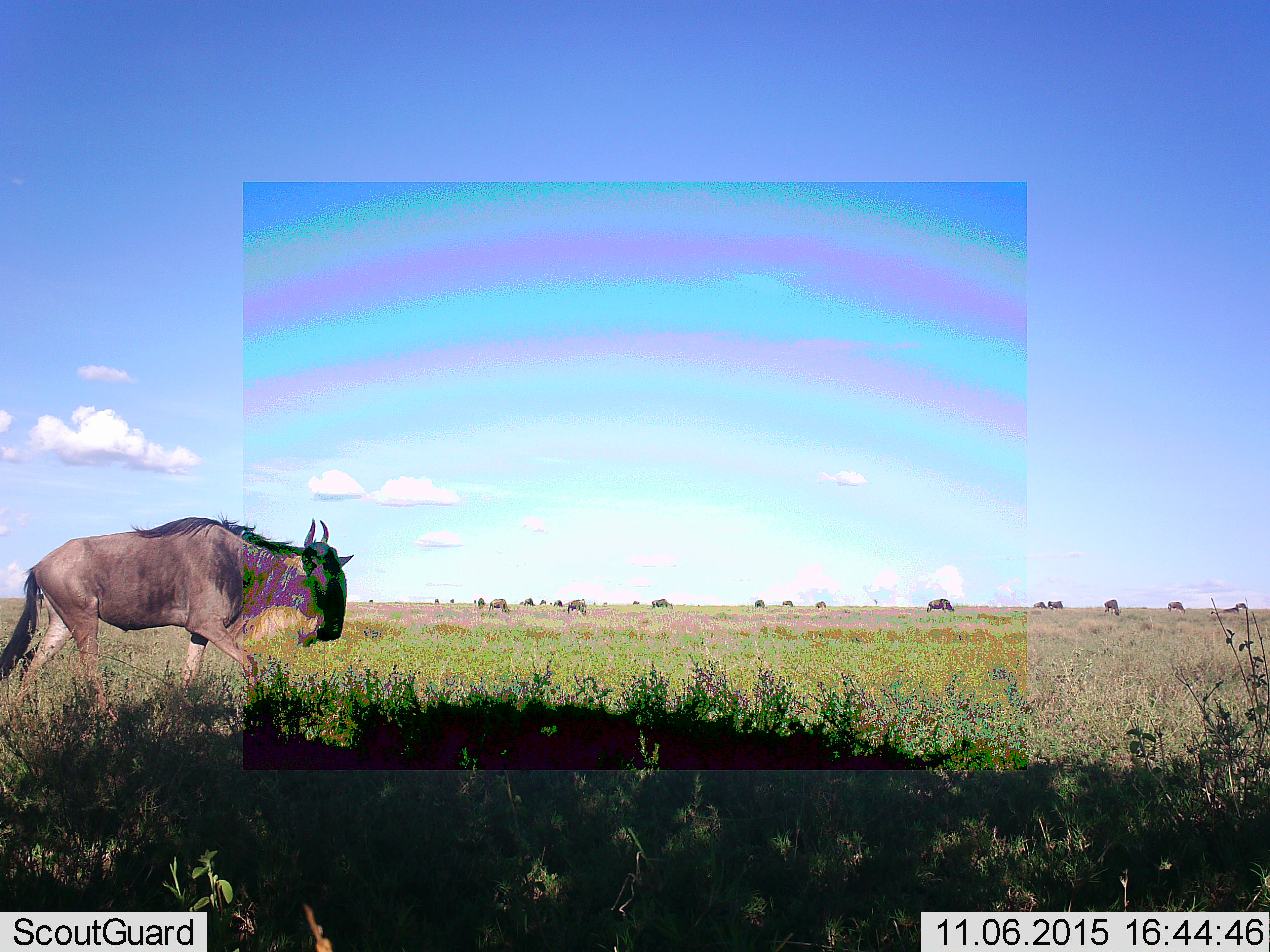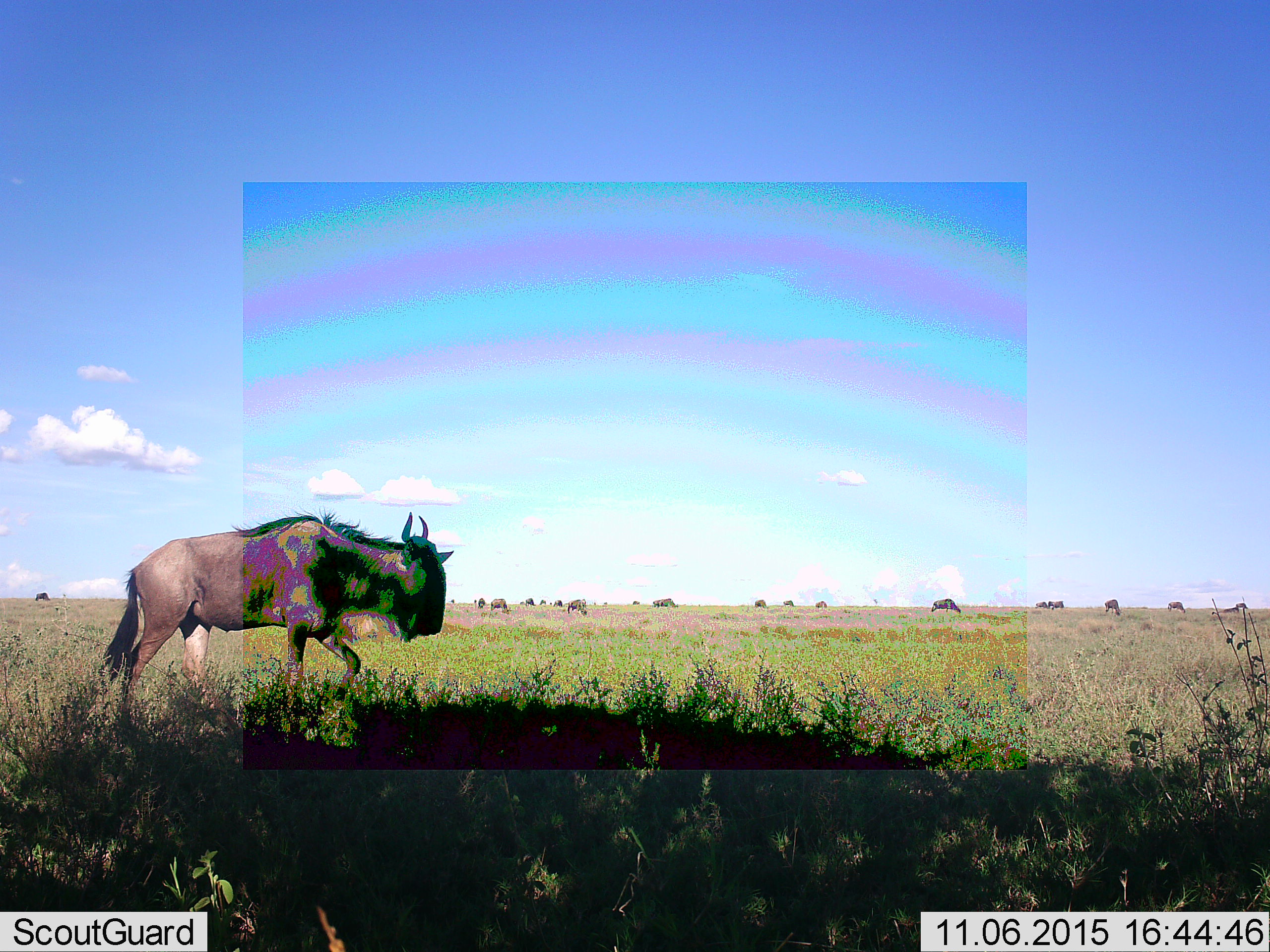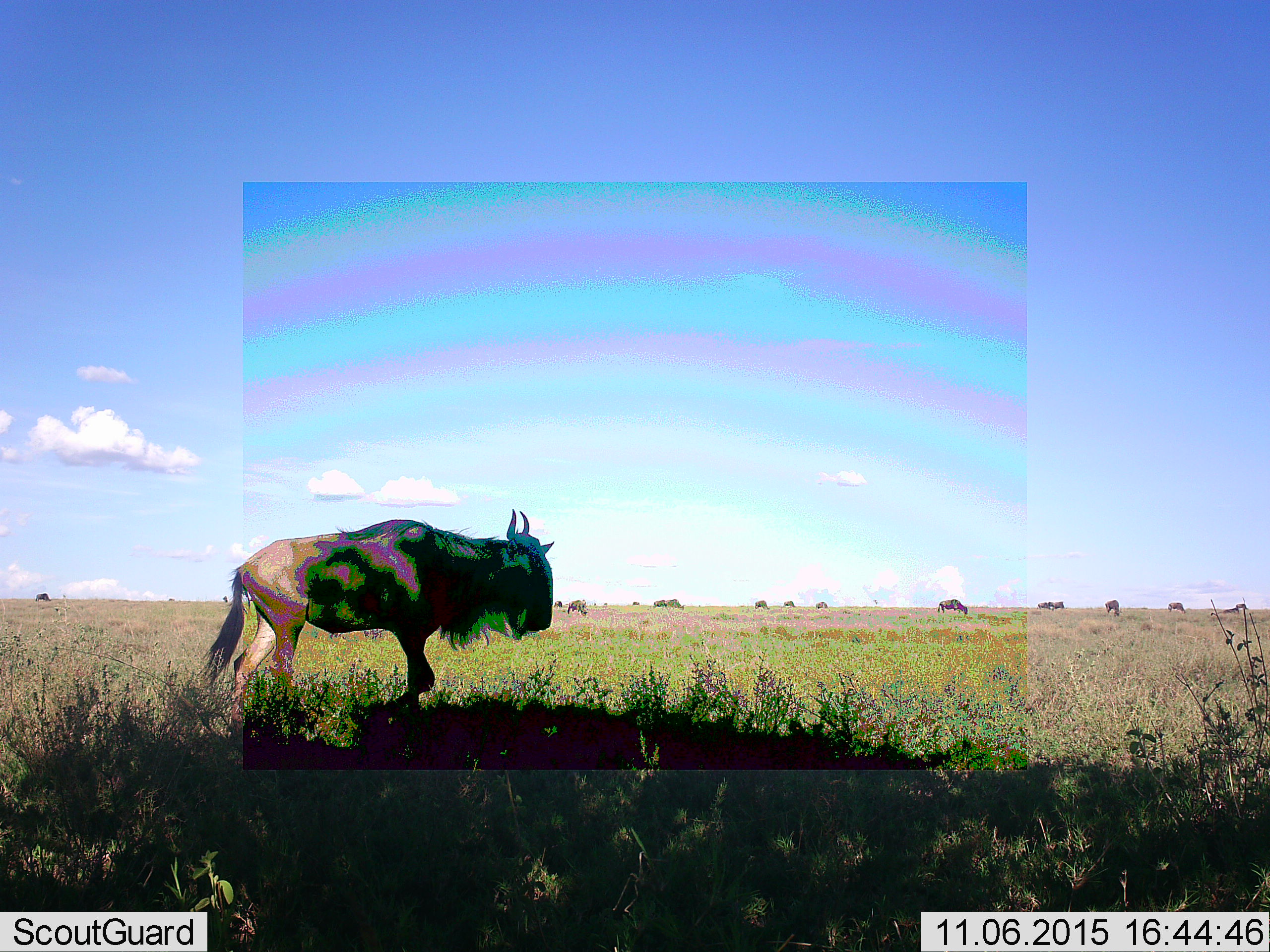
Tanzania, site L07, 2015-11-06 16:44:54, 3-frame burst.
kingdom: Animalia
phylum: Chordata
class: Mammalia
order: Artiodactyla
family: Bovidae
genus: Connochaetes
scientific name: Connochaetes taurinus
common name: blue wildebeest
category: wildebeest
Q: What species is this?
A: Wildebeest (blue wildebeest) (Connochaetes taurinus).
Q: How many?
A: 11-50.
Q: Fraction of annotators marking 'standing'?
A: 38%.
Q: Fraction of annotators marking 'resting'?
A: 0%.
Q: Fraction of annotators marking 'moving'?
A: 100%.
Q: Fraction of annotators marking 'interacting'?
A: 12%.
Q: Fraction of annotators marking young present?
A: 12%.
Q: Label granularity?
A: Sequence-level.